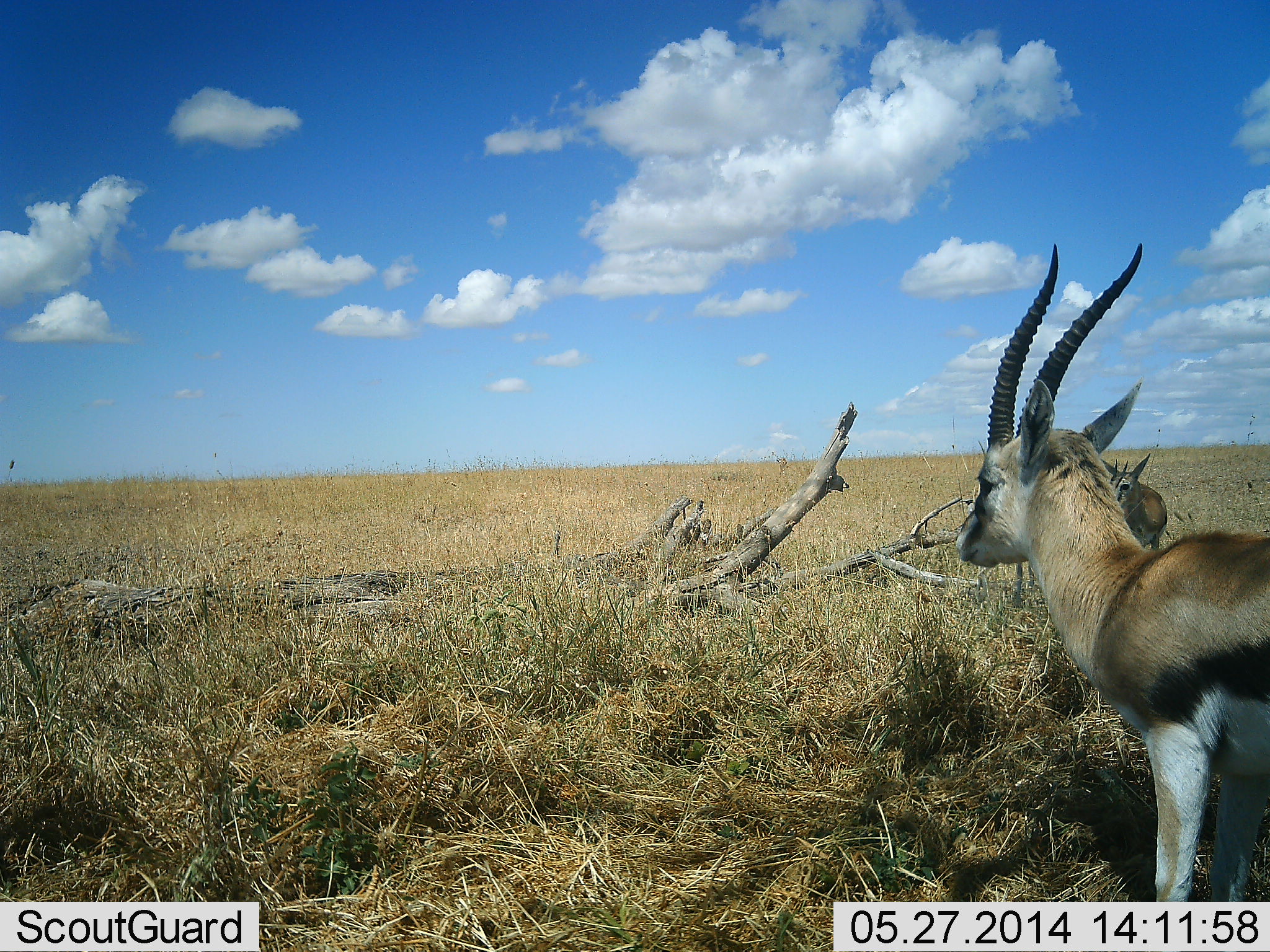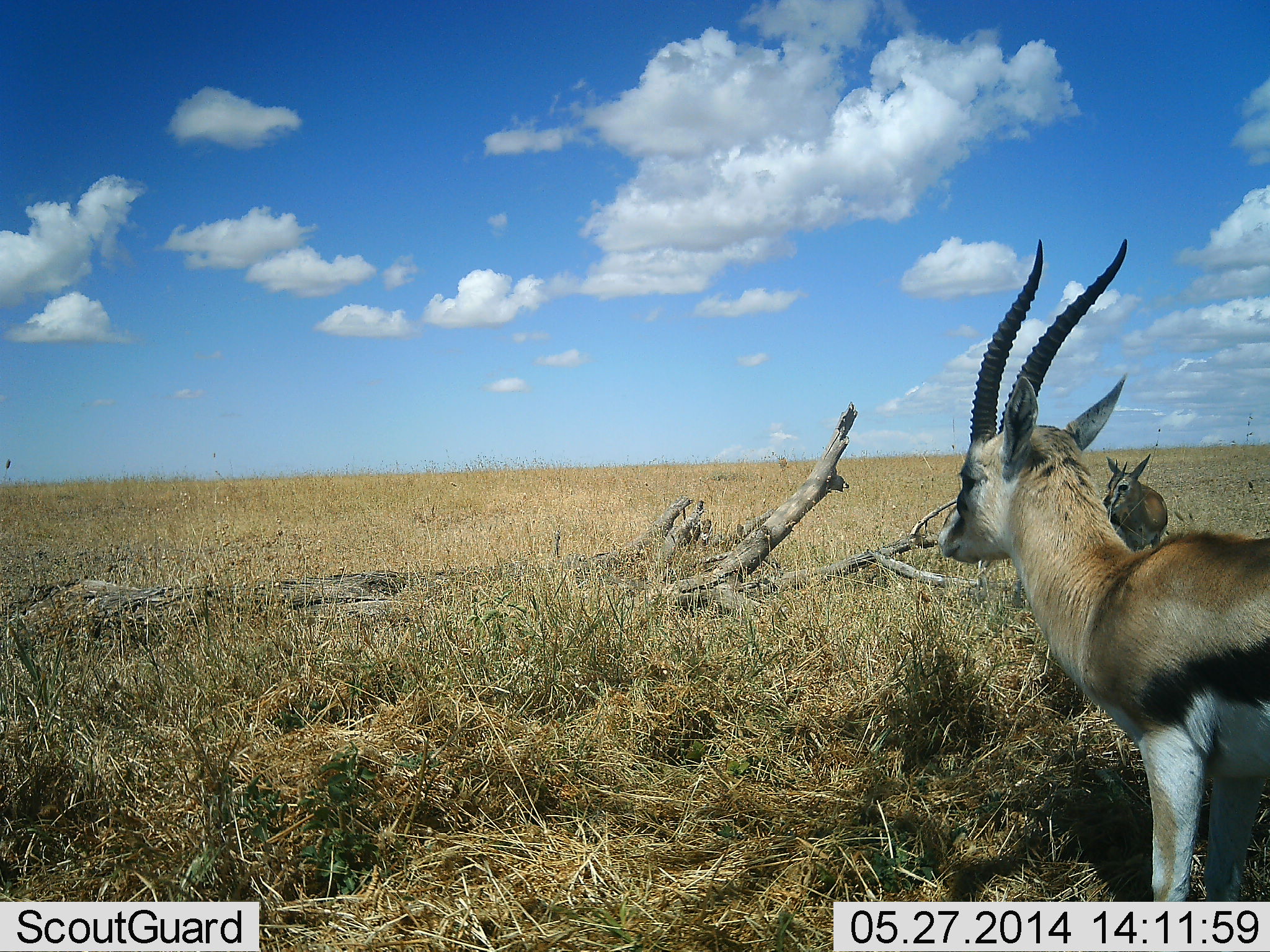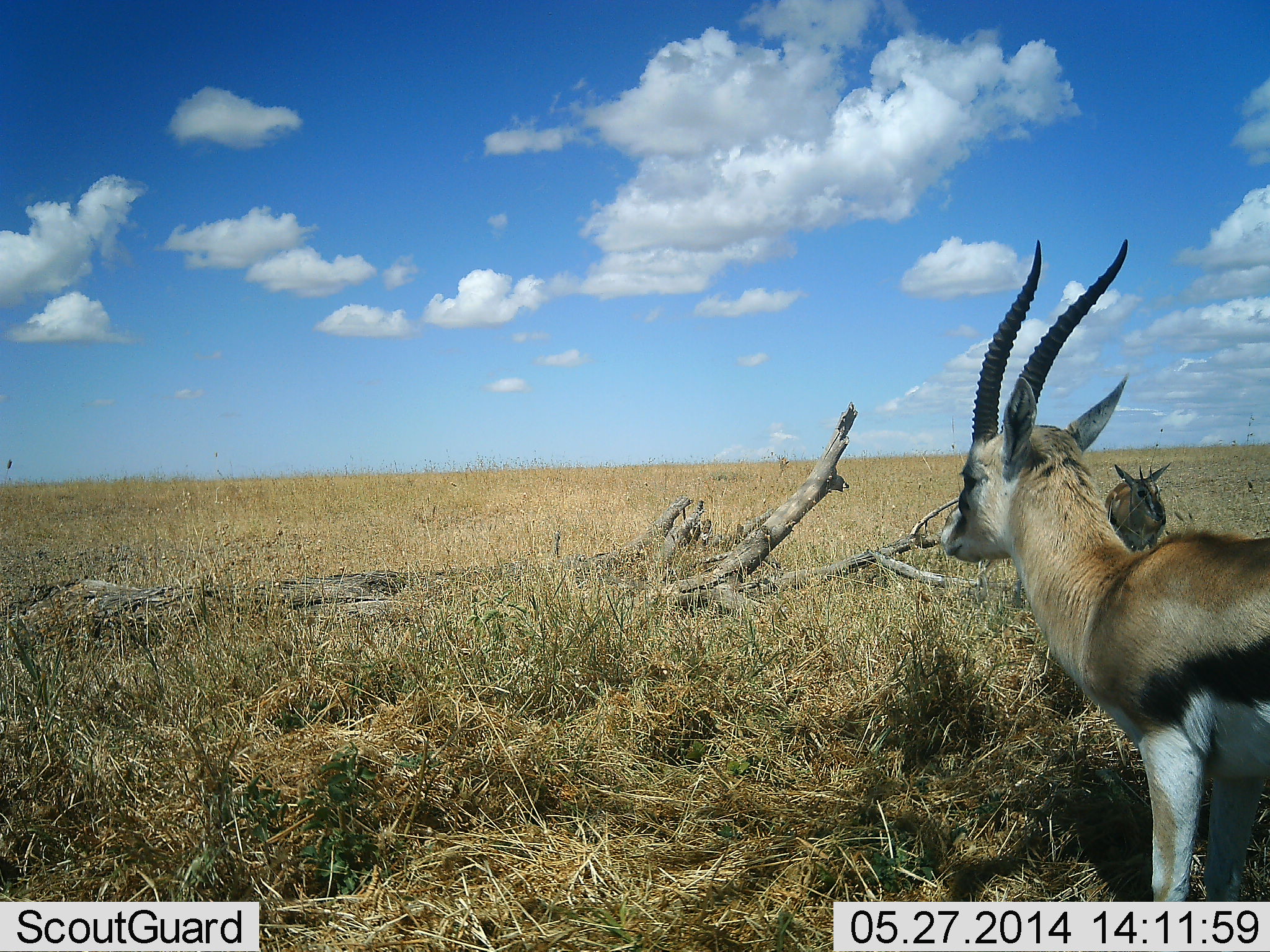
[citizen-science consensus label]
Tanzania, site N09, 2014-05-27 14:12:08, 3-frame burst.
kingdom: Animalia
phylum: Chordata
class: Mammalia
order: Artiodactyla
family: Bovidae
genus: Eudorcas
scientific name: Eudorcas thomsonii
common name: thomson's gazelle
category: gazellethomsons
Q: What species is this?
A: Gazellethomsons (thomson's gazelle) (Eudorcas thomsonii).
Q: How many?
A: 2.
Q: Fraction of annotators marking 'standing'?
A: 97%.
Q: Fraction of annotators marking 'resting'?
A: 3%.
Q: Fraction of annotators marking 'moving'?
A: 3%.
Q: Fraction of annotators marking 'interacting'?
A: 2%.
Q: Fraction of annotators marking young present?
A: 10%.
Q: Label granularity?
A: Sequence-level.